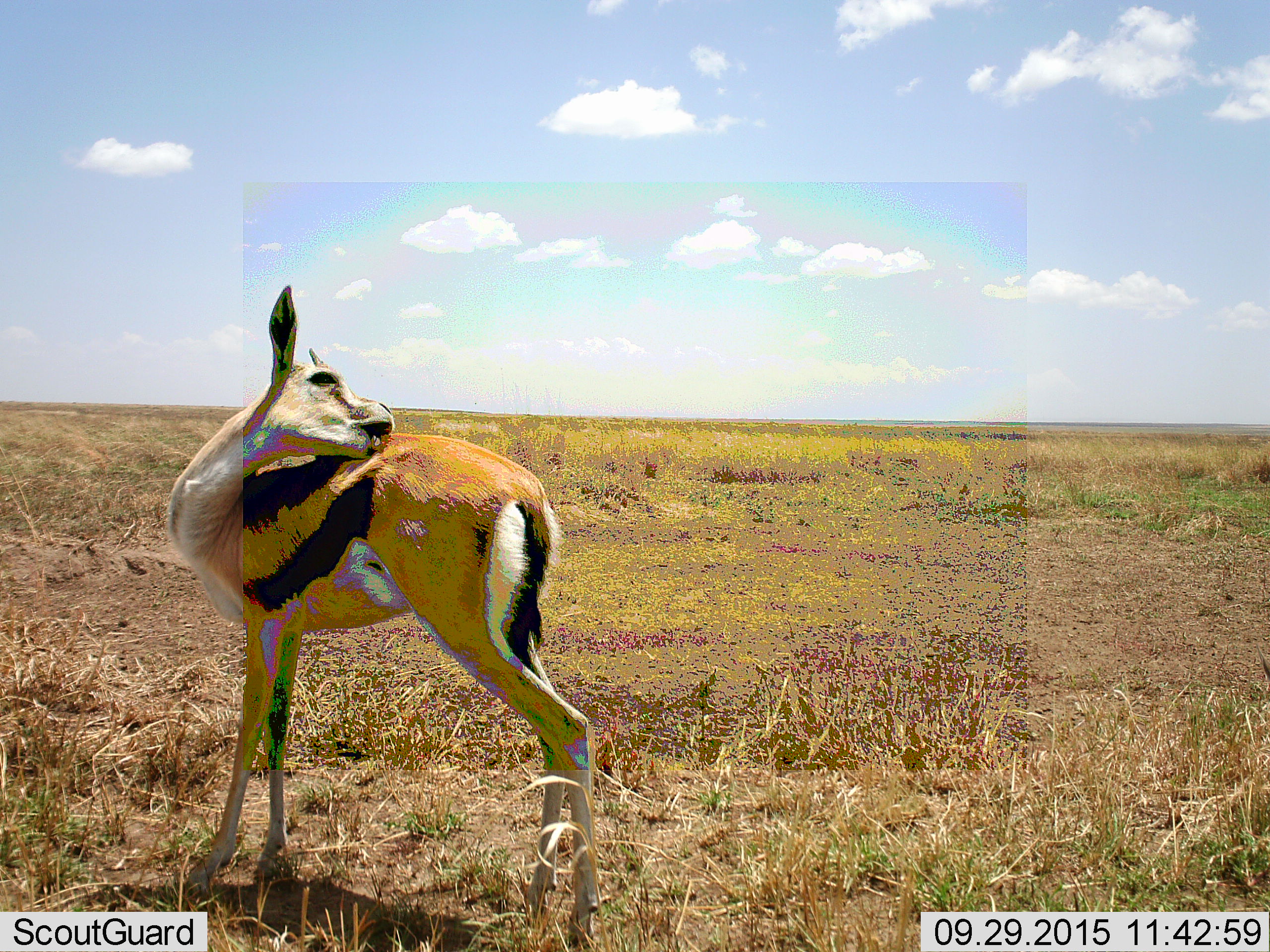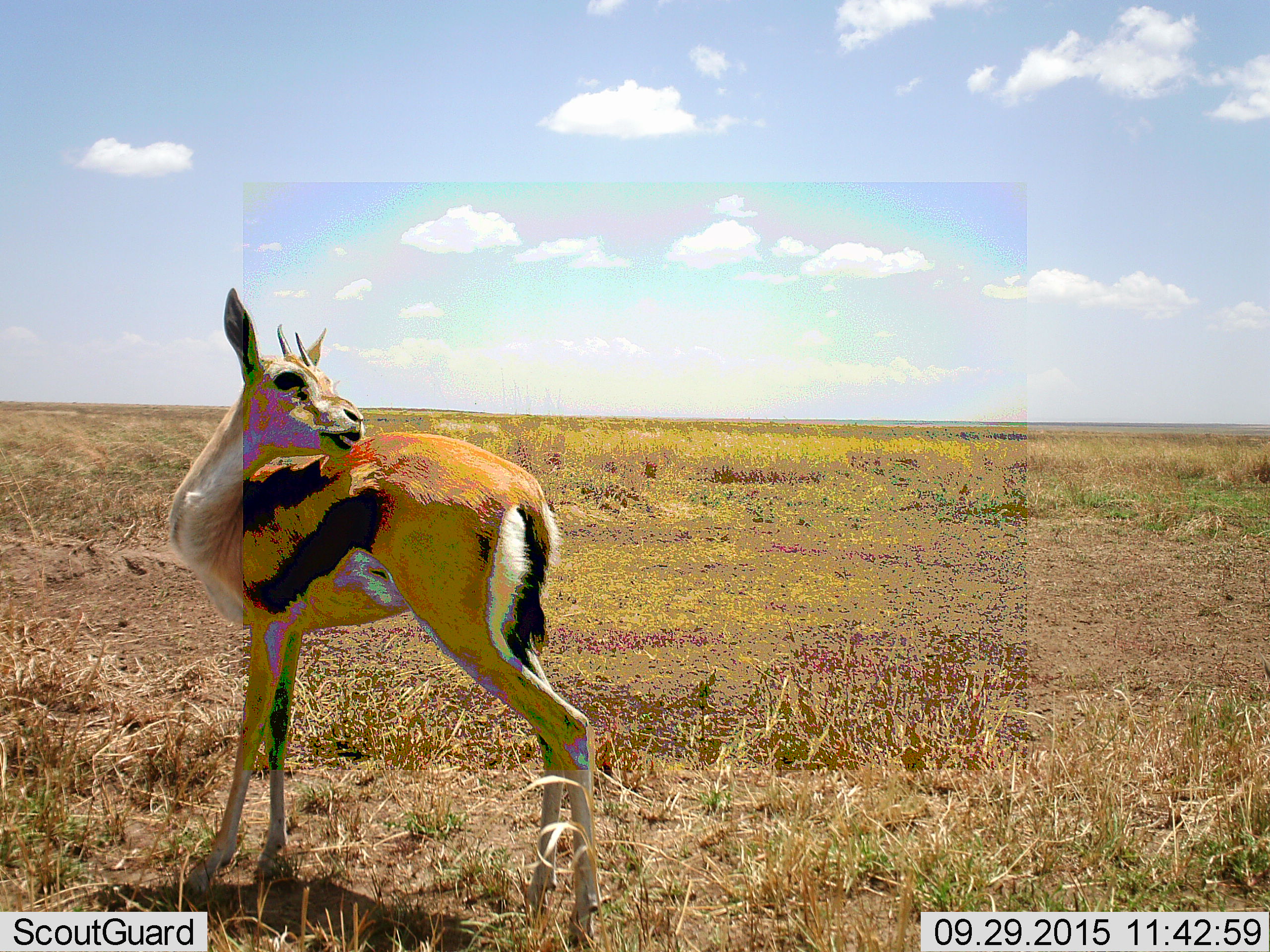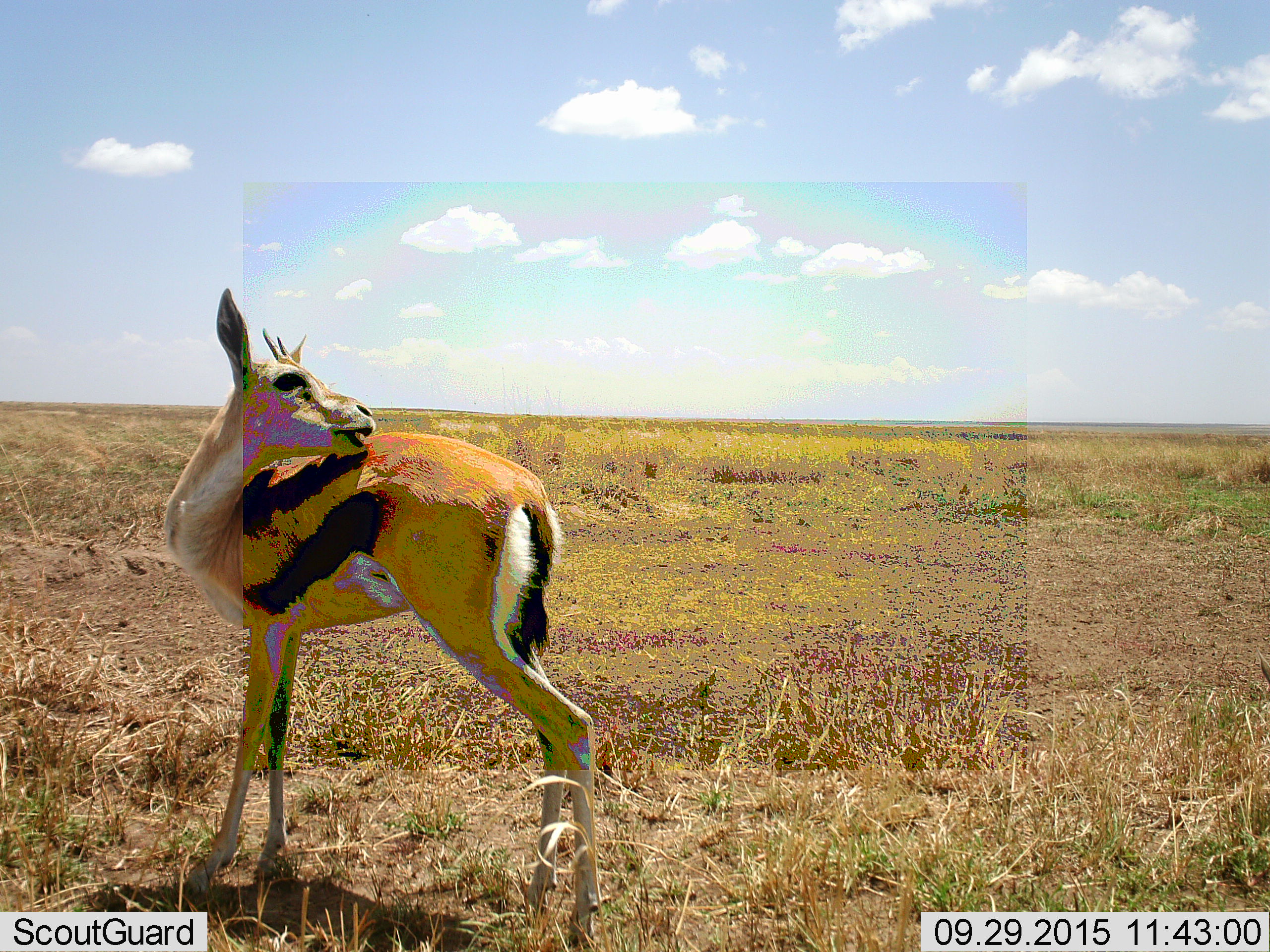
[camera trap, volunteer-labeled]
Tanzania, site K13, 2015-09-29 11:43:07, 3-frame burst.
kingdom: Animalia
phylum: Chordata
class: Mammalia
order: Artiodactyla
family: Bovidae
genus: Eudorcas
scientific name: Eudorcas thomsonii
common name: thomson's gazelle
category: gazellethomsons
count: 1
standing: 89%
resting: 0%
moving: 0%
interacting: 11%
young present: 0%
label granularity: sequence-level